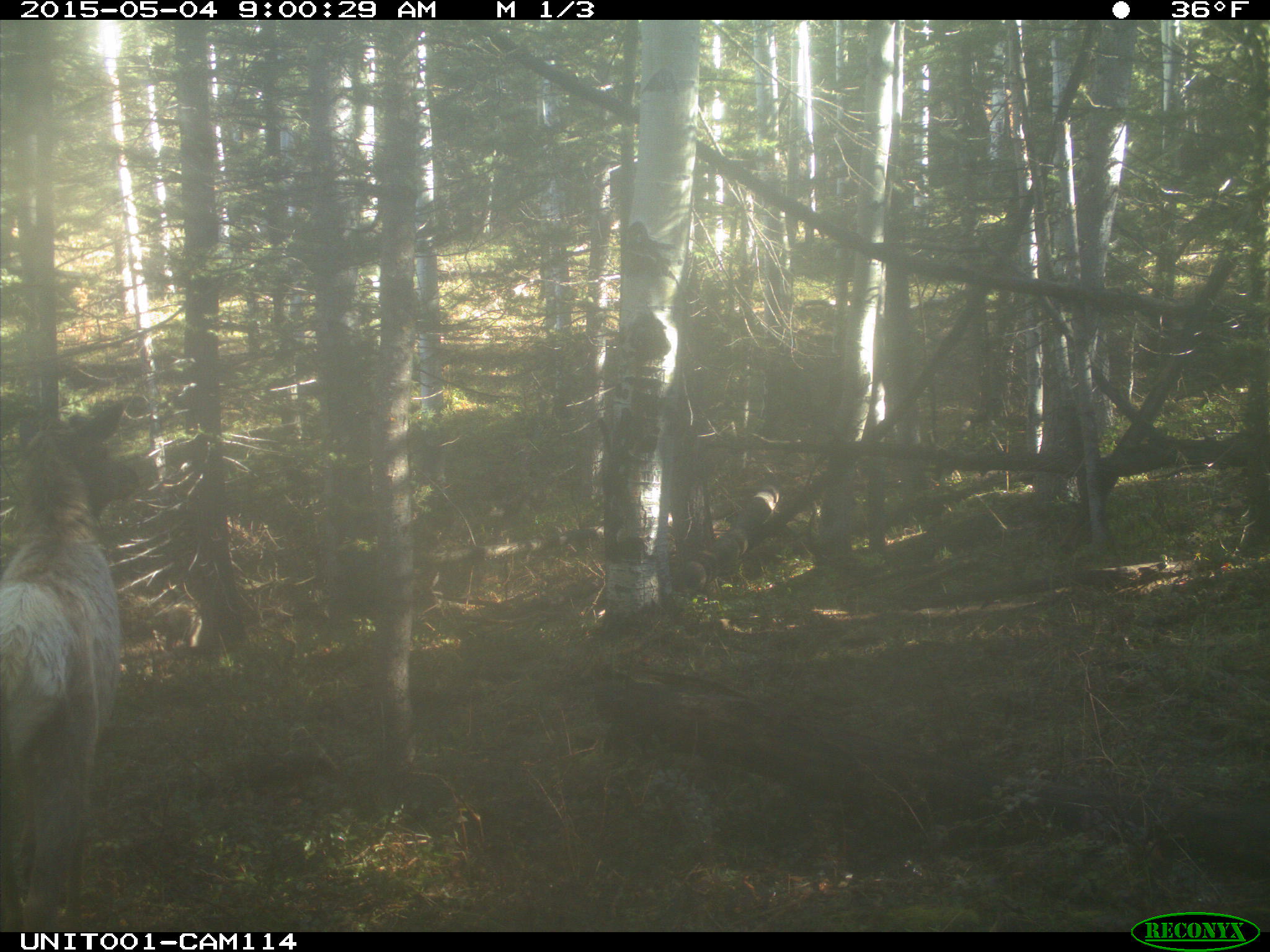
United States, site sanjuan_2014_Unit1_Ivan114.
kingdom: Animalia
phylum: Chordata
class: Mammalia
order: Artiodactyla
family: Cervidae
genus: Cervus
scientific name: Cervus elaphus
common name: red deer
Cervus elaphus (red deer).